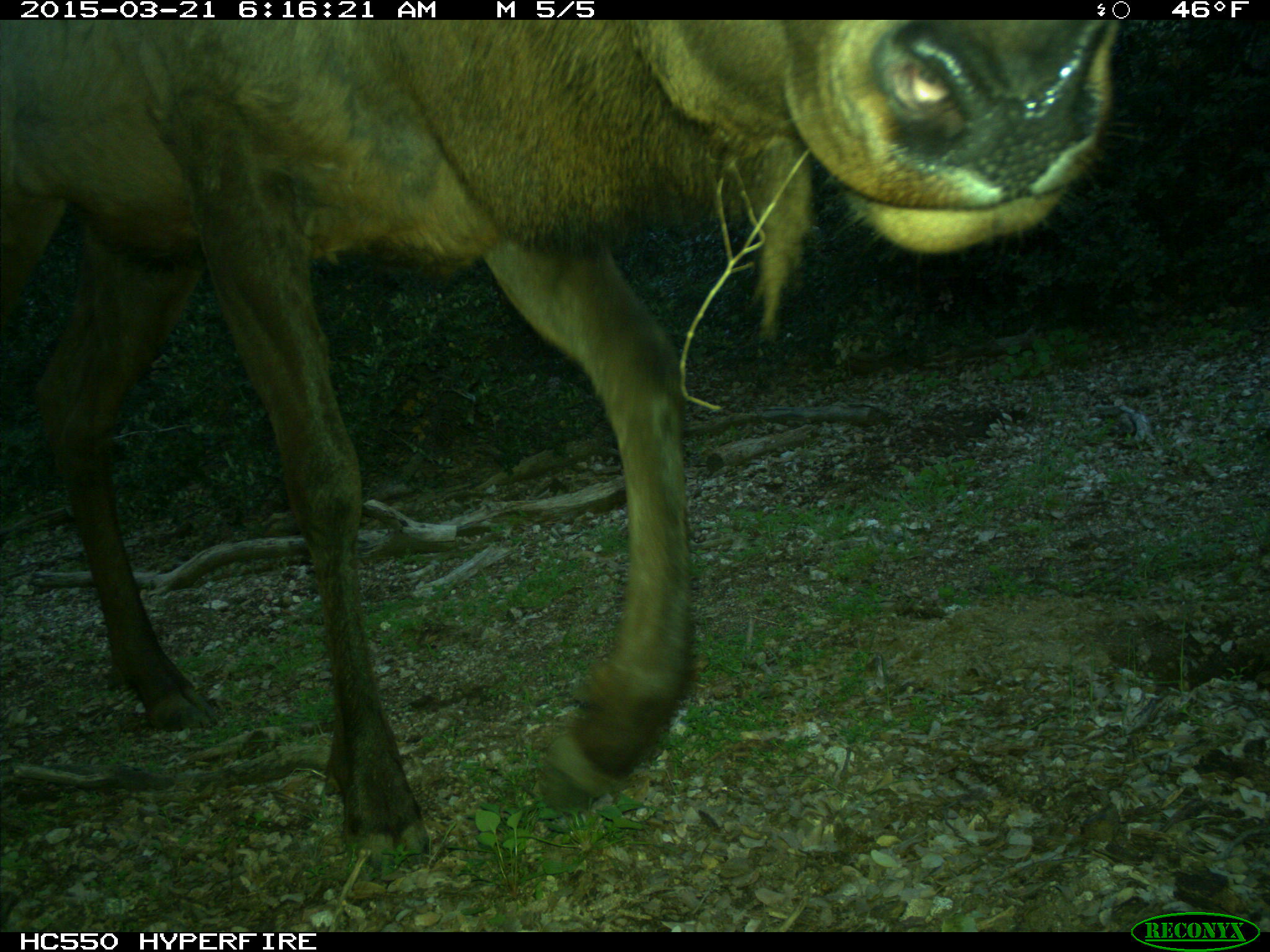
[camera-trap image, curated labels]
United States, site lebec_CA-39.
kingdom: Animalia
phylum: Chordata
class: Mammalia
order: Artiodactyla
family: Cervidae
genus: Cervus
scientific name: Cervus canadensis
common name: elk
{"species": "Cervus canadensis (elk)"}